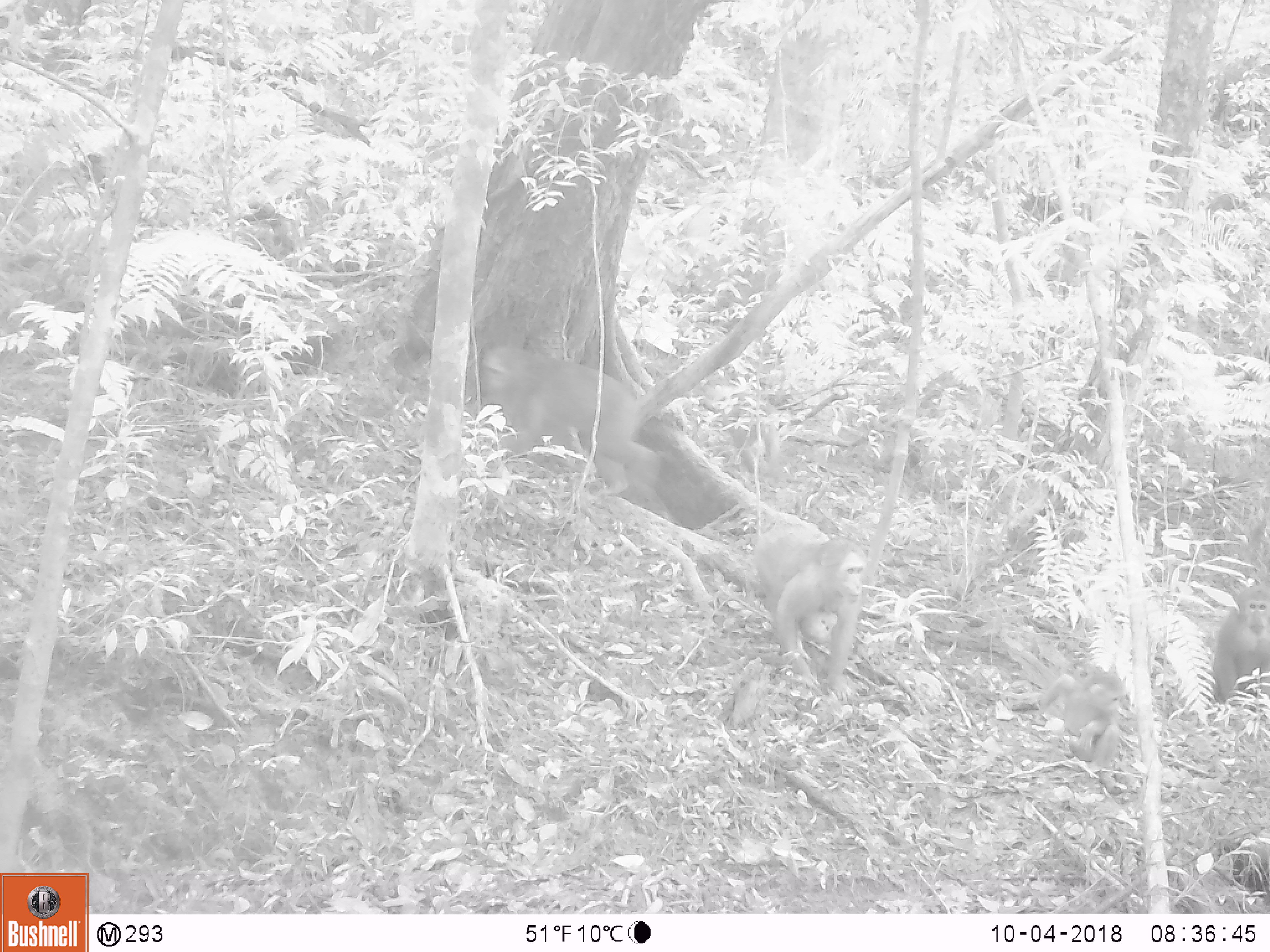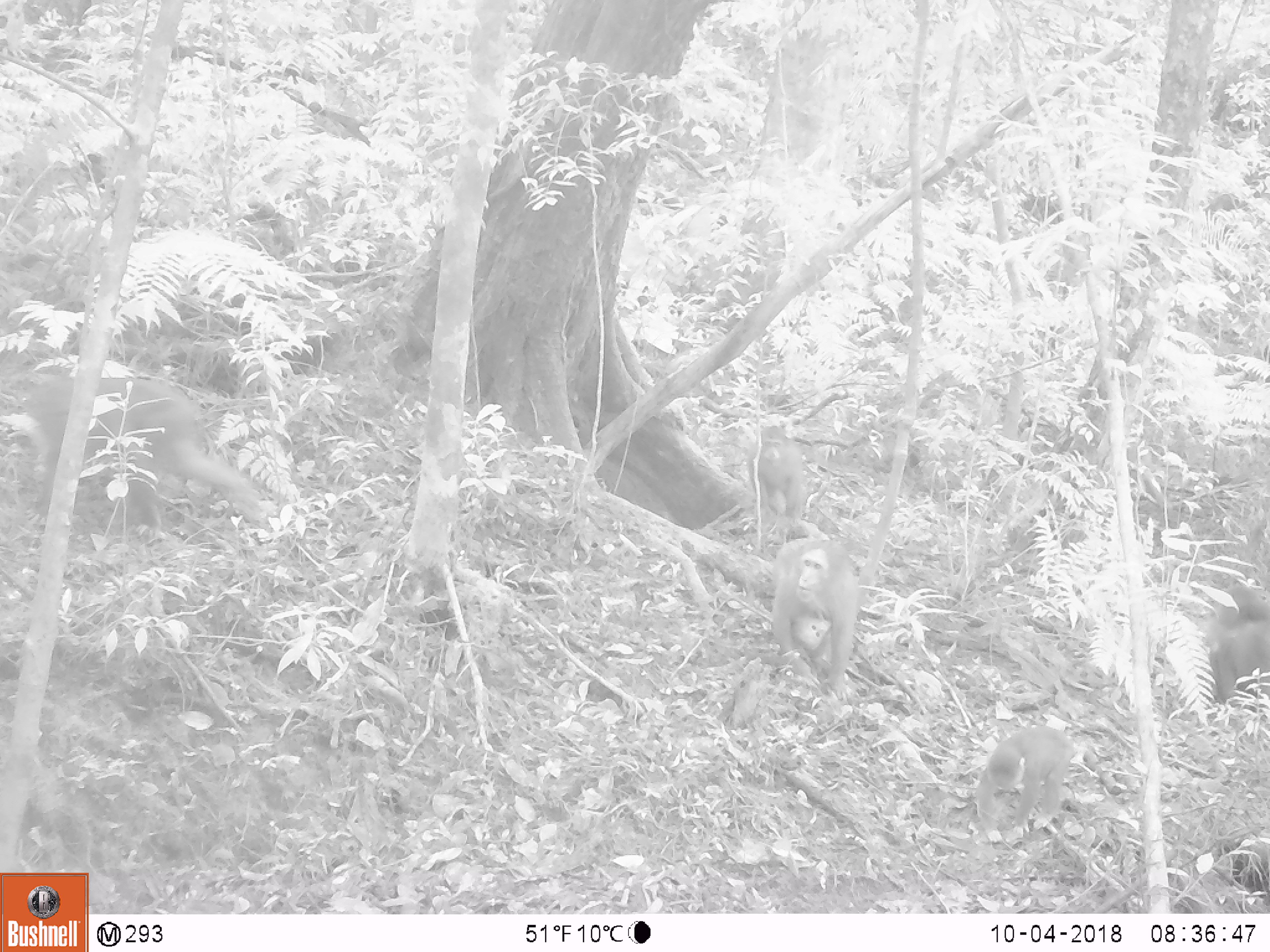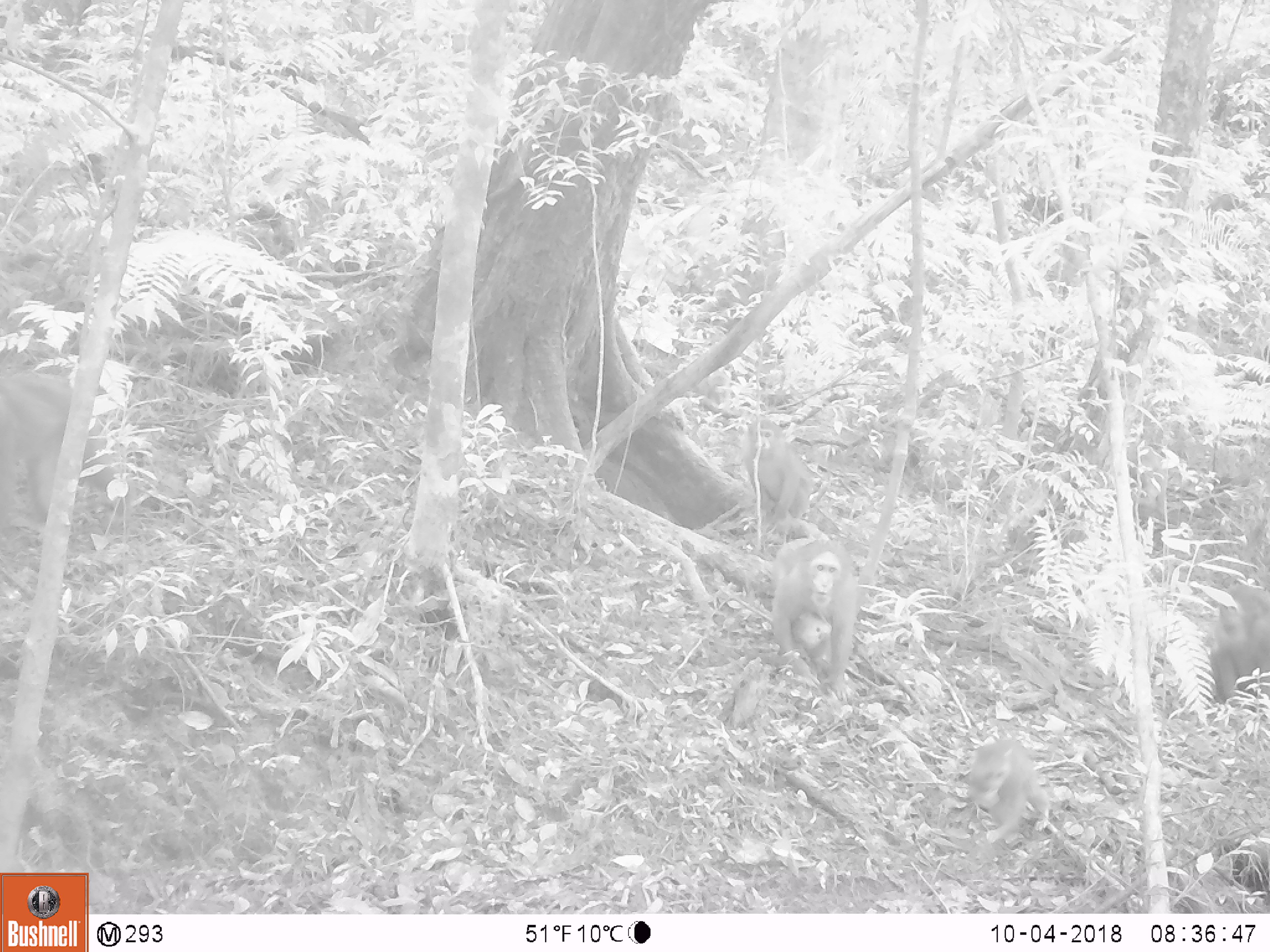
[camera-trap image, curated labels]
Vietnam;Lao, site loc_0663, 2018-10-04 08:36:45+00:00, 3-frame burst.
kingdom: Animalia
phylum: Chordata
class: Mammalia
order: Primates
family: Cercopithecidae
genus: Macaca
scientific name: Macaca arctoides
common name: stump-tailed macaque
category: stump tailed macaque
Stump tailed macaque (stump-tailed macaque) (Macaca arctoides). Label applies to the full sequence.